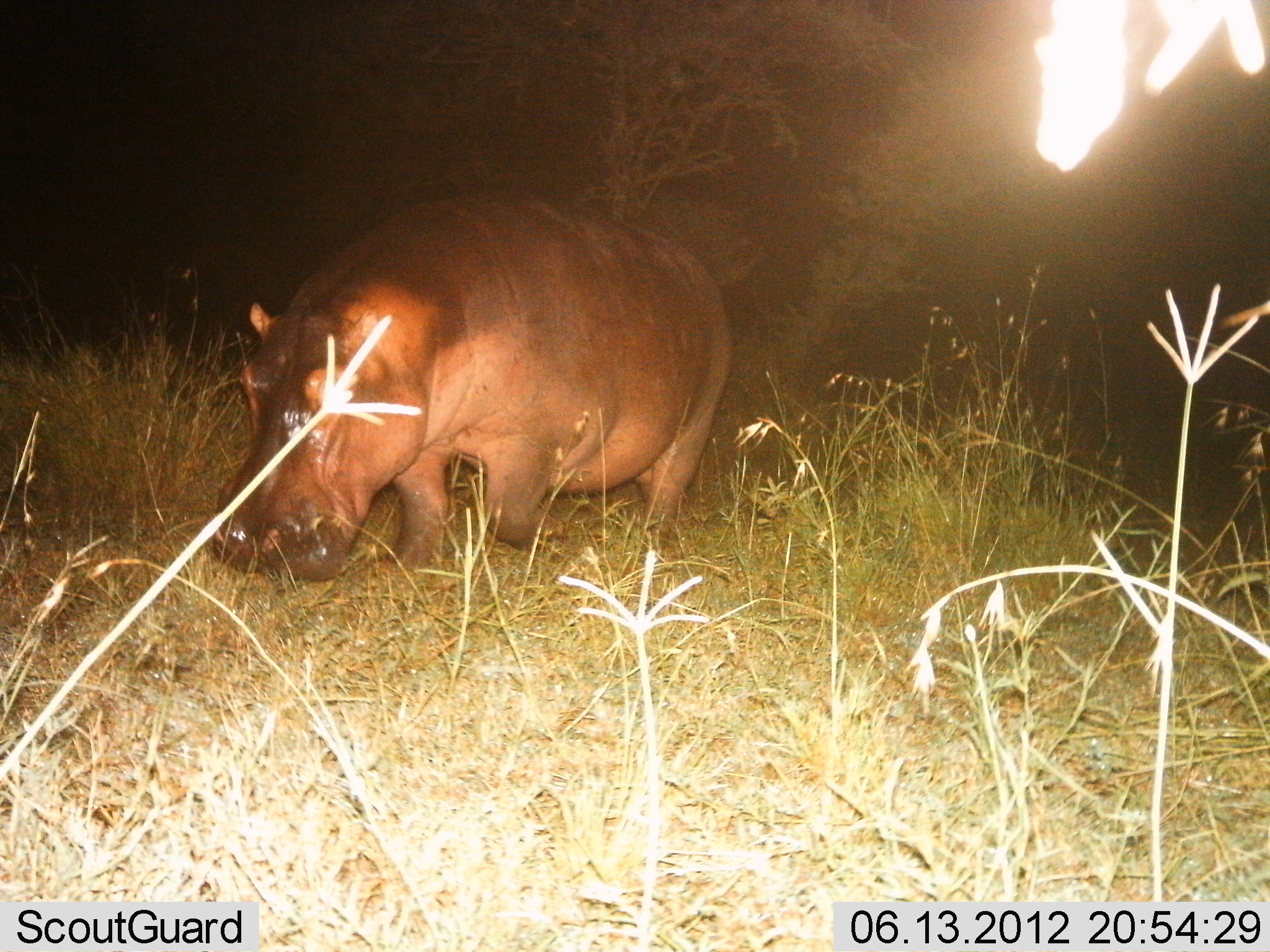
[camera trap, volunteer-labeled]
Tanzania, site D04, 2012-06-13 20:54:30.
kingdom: Animalia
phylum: Chordata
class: Mammalia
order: Artiodactyla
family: Hippopotamidae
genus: Hippopotamus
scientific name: Hippopotamus amphibius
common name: hippopotamus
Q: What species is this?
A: Hippopotamus (Hippopotamus amphibius).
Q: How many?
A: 1.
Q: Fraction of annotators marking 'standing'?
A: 20%.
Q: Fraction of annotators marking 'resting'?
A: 0%.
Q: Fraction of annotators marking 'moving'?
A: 40%.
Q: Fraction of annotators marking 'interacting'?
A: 0%.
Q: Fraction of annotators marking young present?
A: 0%.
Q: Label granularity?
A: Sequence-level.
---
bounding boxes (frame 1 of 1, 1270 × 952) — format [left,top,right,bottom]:
animal: [206,190,732,587]